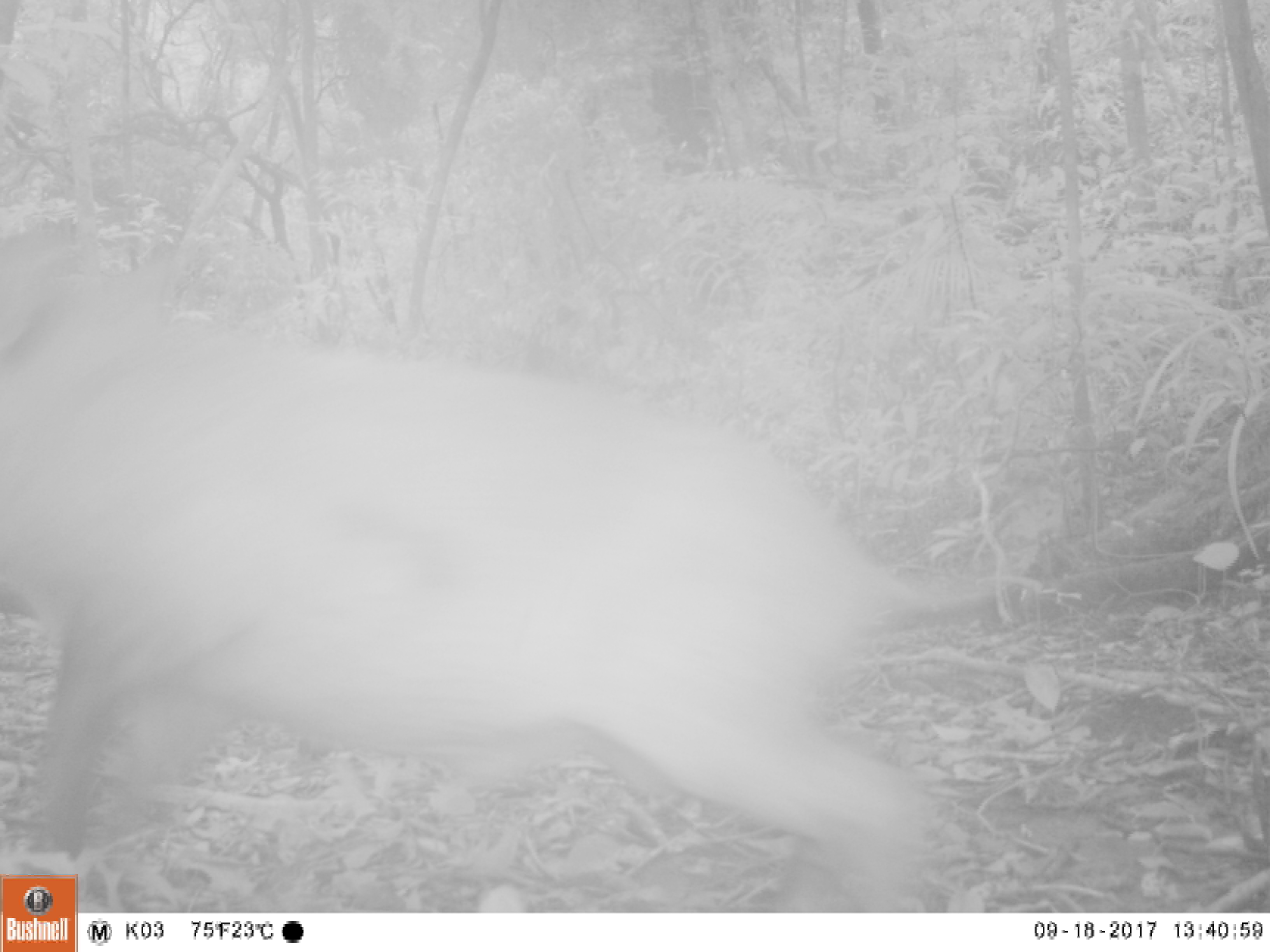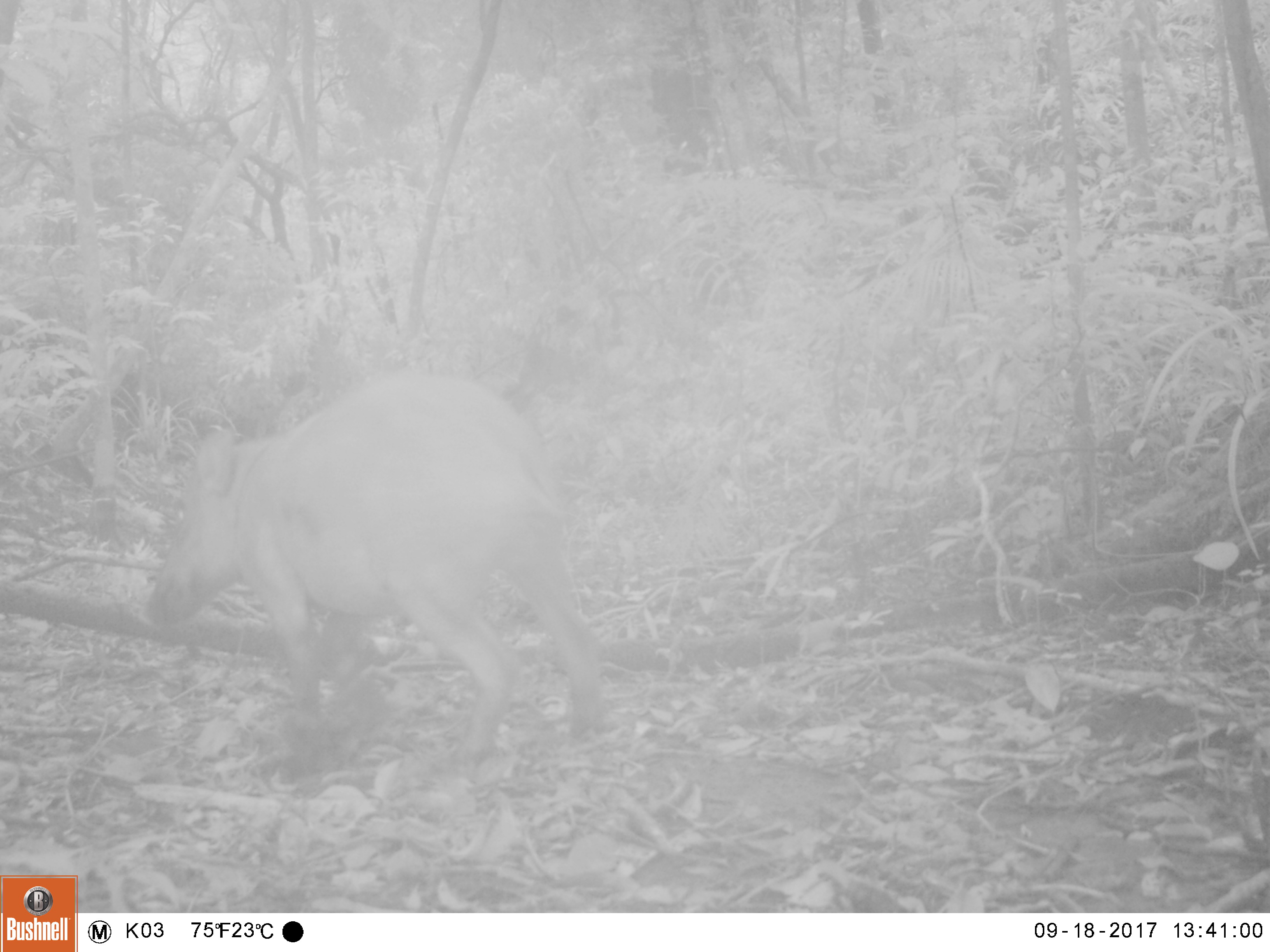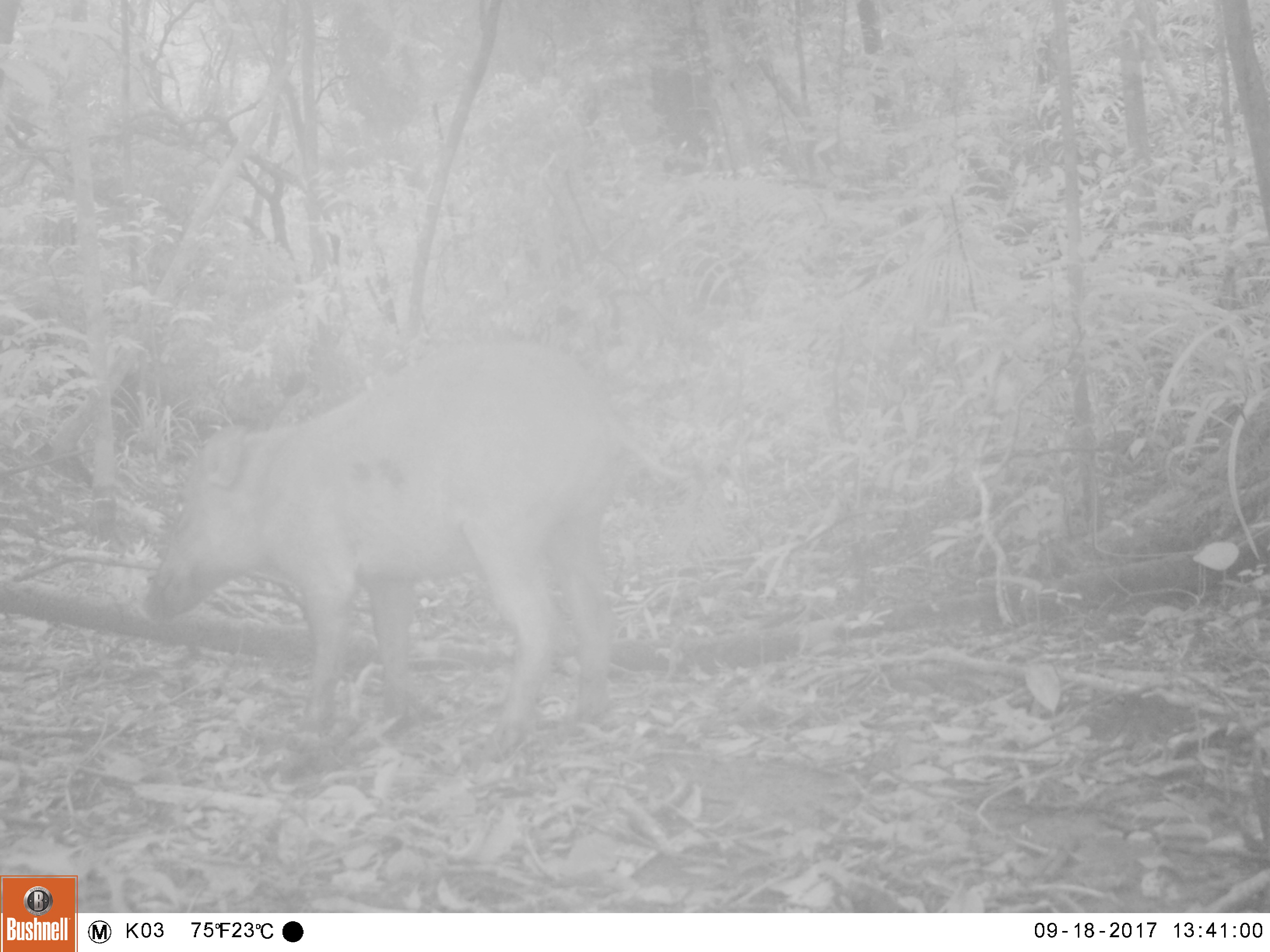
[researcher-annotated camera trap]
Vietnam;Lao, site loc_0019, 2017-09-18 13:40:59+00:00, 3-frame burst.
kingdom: Animalia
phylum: Chordata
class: Mammalia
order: Artiodactyla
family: Suidae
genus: Sus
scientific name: Sus scrofa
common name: eurasian wild pig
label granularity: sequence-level